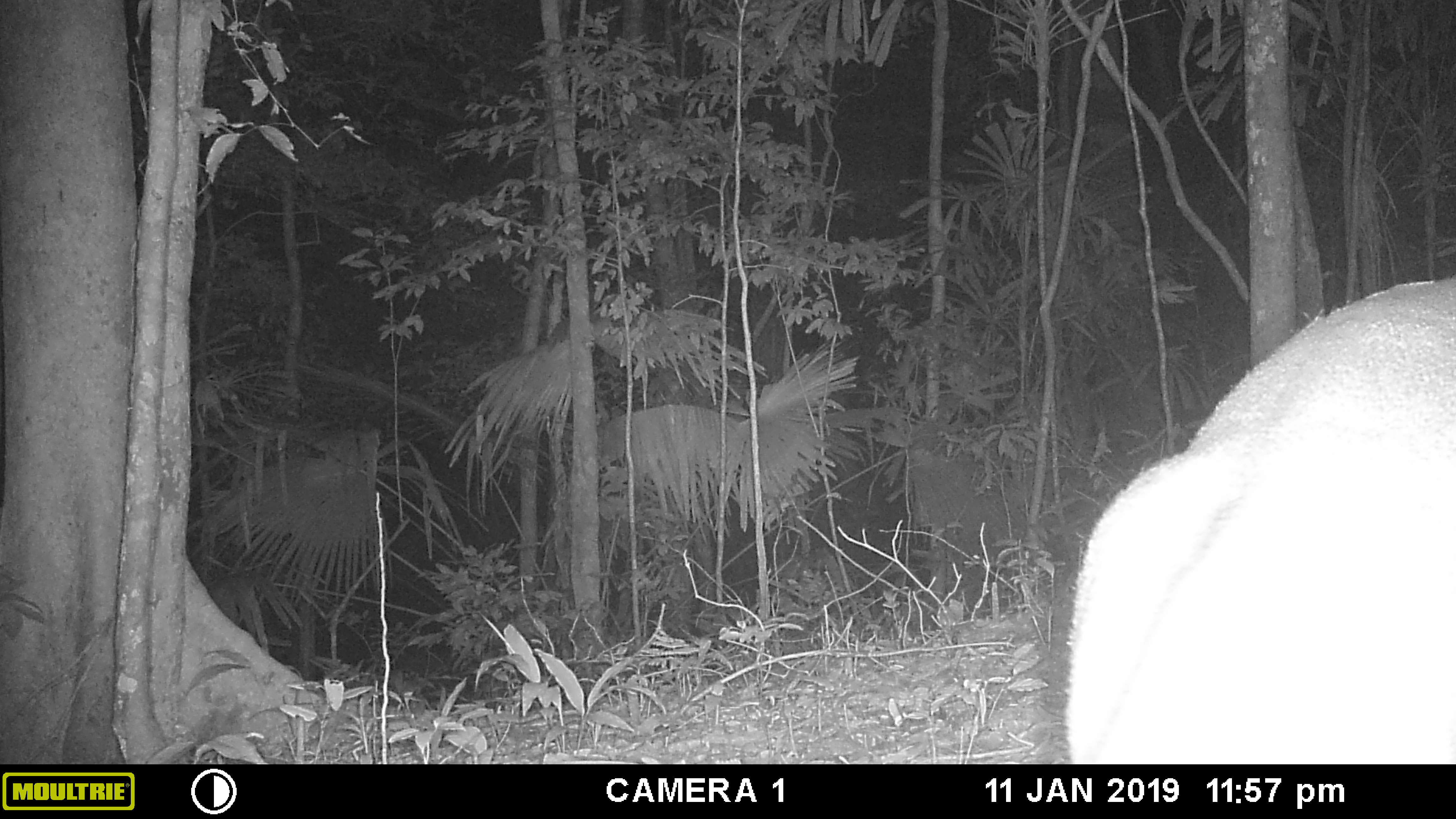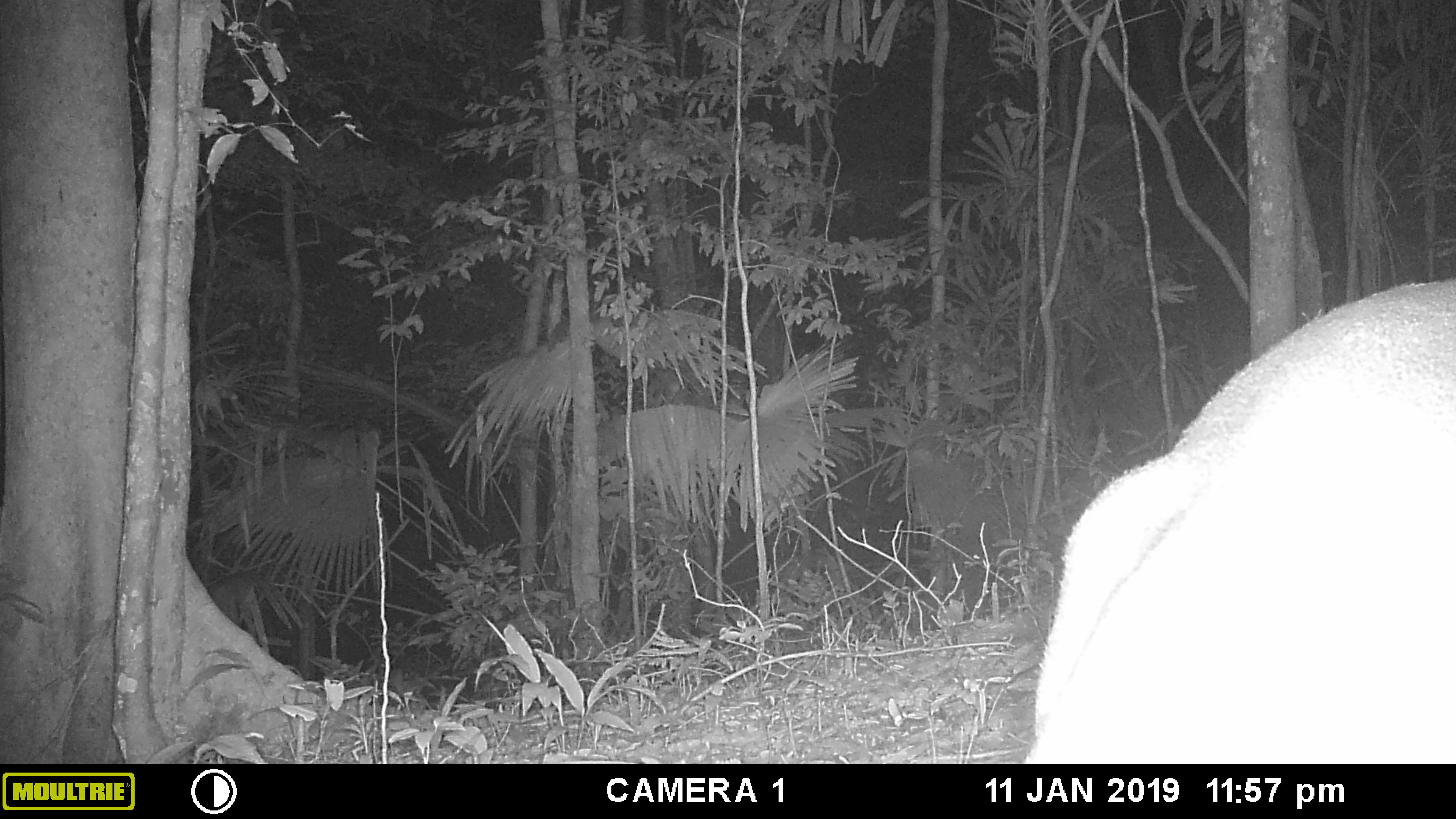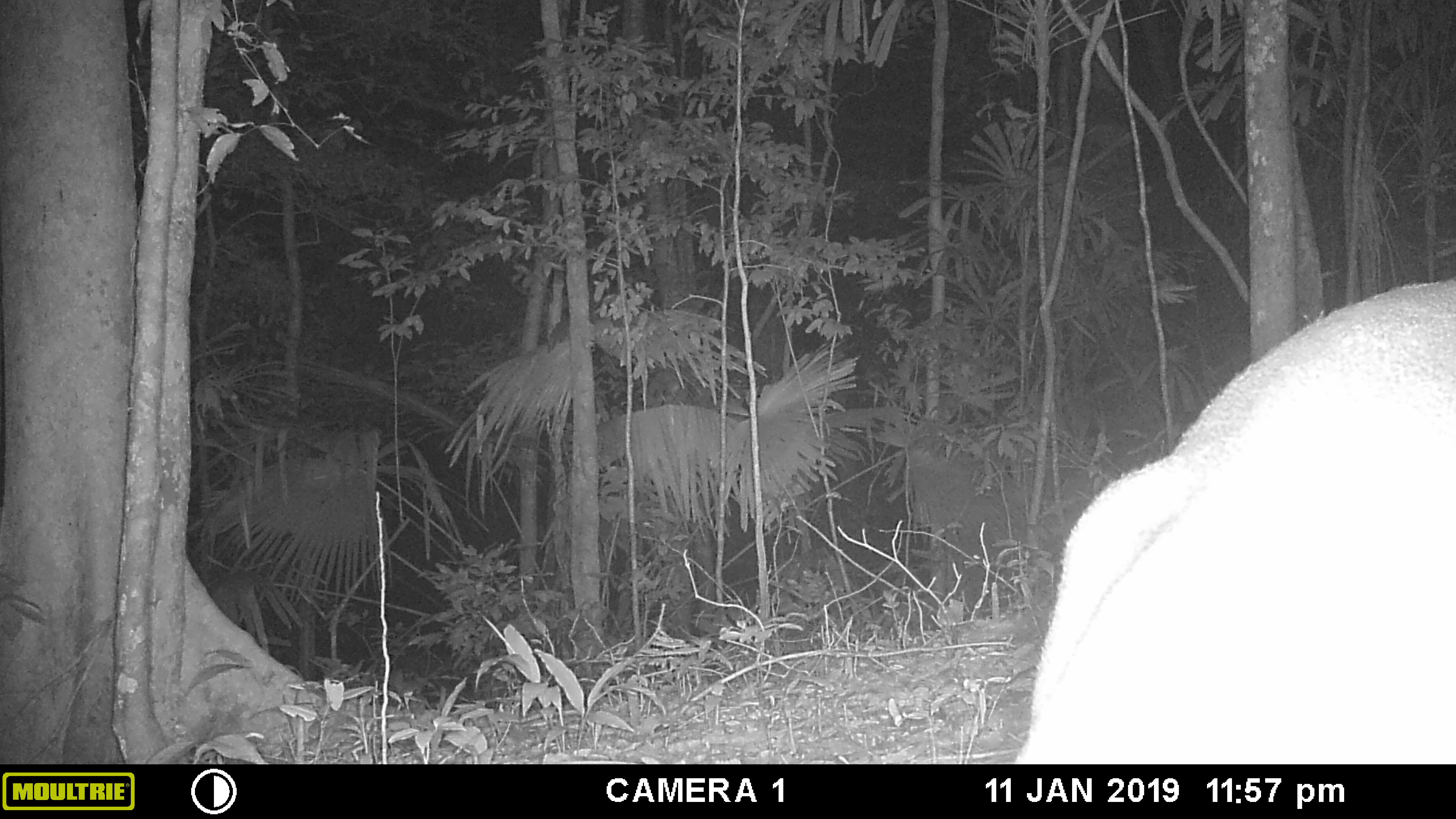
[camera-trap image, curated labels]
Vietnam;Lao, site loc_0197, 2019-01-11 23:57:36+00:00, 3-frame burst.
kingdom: Animalia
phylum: Chordata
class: Mammalia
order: Artiodactyla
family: Cervidae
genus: Muntiacus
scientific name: Muntiacus vuquangensis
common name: large-antlered muntjac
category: large antlered muntjac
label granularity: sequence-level